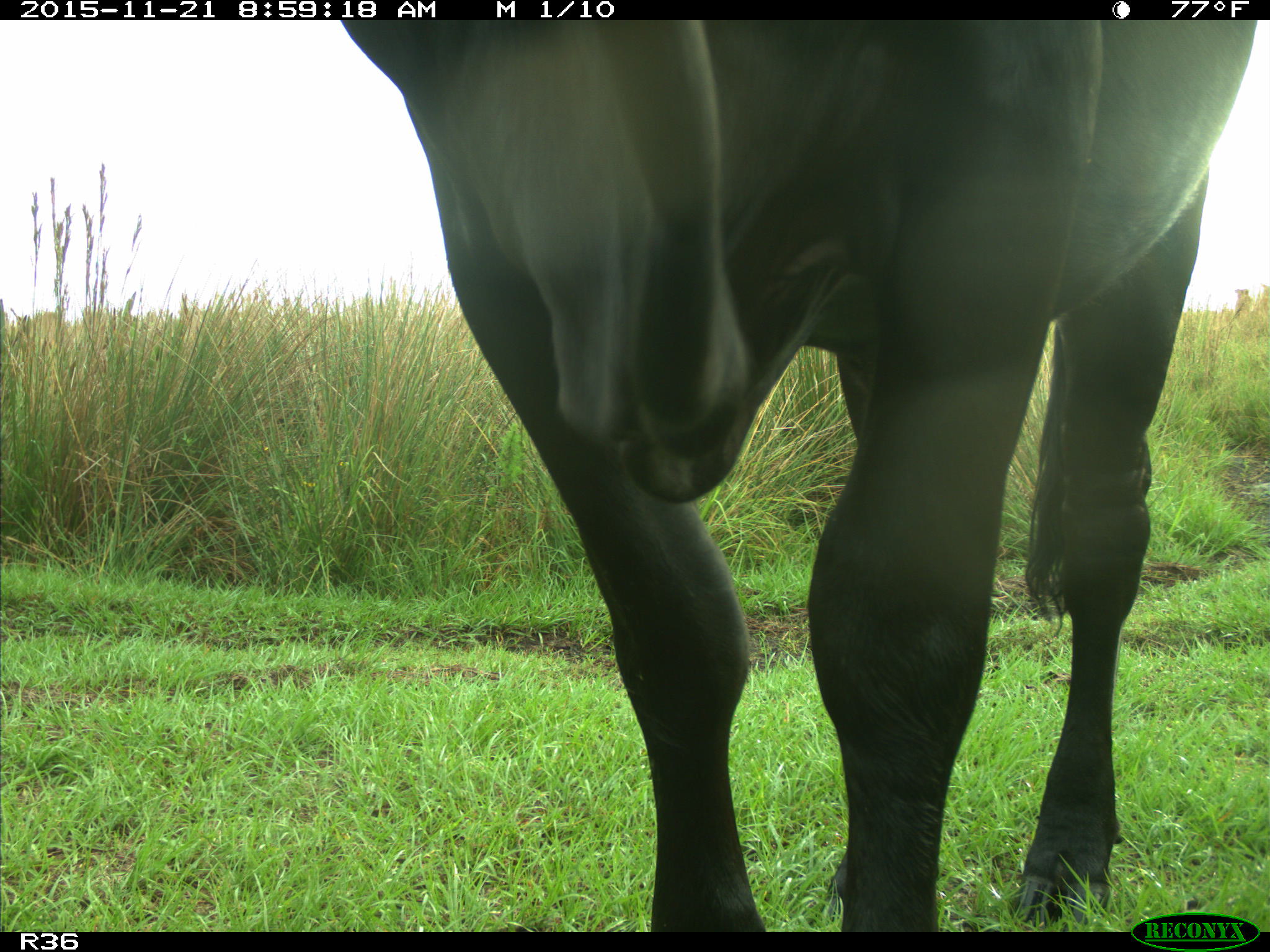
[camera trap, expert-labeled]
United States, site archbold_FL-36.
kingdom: Animalia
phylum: Chordata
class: Mammalia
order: Artiodactyla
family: Bovidae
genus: Bos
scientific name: Bos taurus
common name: domestic cow